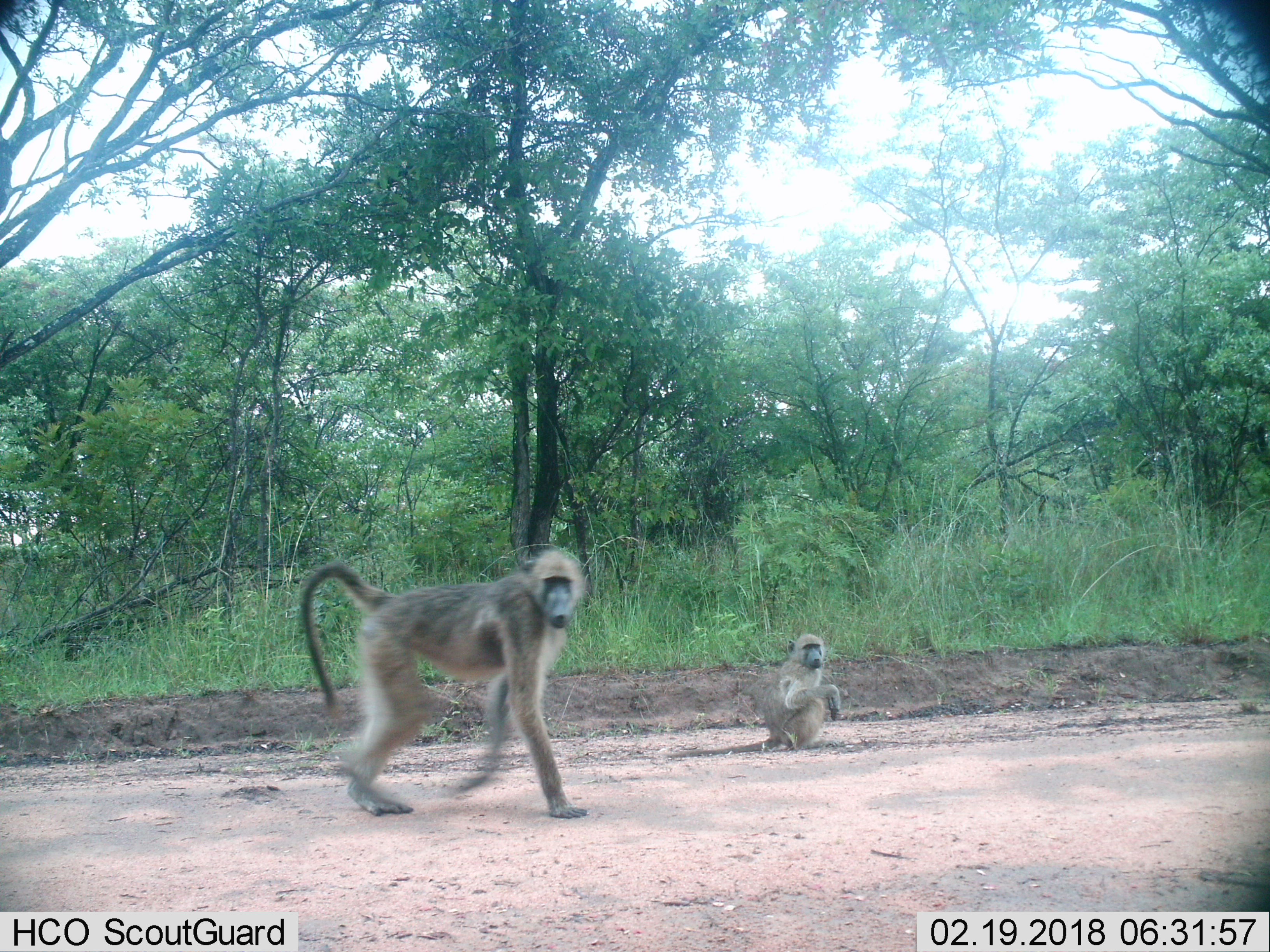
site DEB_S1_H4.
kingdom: Animalia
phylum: Chordata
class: Mammalia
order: Primates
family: Cercopithecidae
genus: Papio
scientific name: Papio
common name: baboon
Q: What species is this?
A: Baboon (Papio).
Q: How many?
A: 2.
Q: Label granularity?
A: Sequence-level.